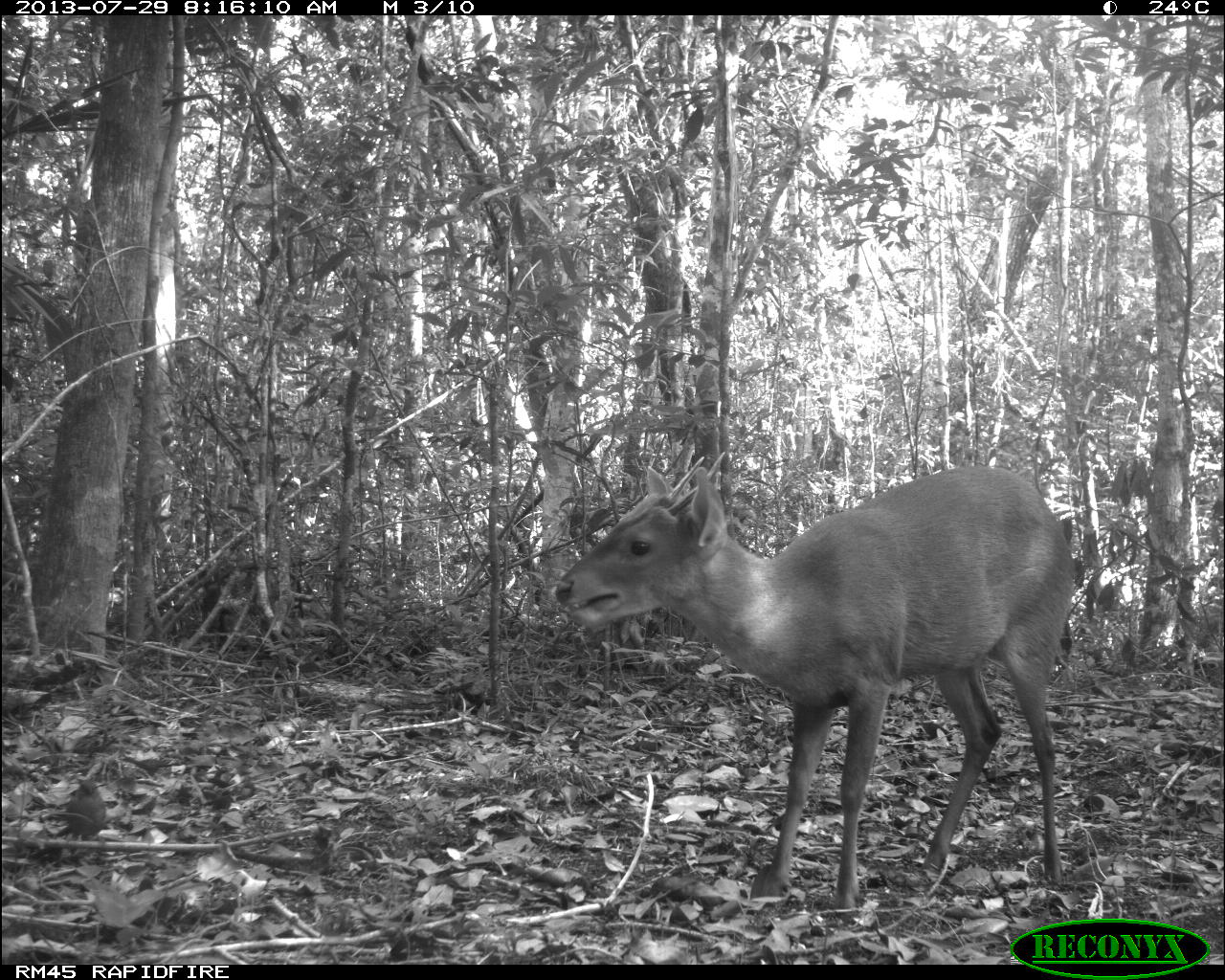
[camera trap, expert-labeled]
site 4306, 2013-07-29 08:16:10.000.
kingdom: Animalia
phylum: Chordata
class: Mammalia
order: Artiodactyla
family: Cervidae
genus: Mazama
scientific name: Mazama temama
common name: central american red brocket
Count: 1.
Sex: male.